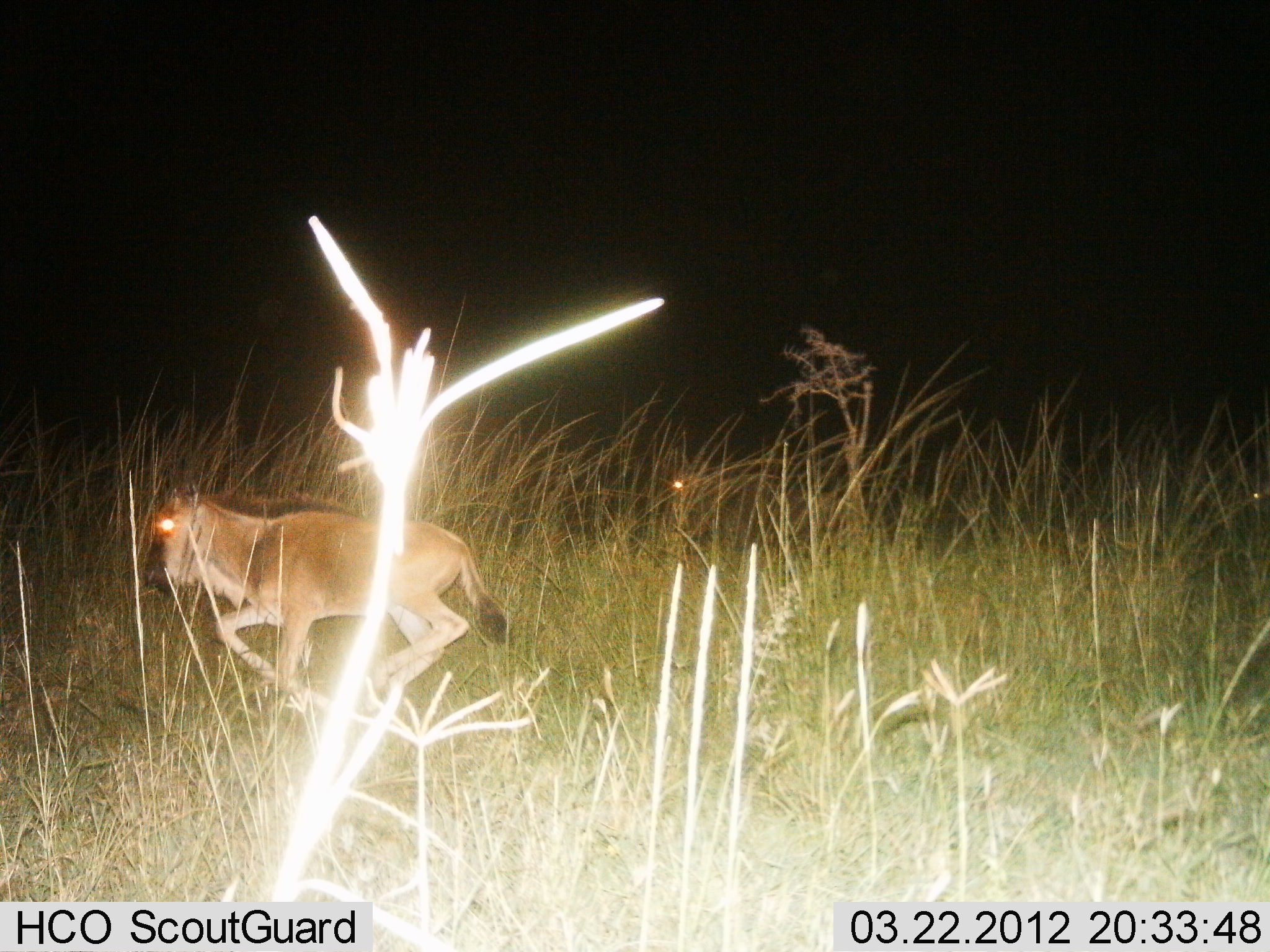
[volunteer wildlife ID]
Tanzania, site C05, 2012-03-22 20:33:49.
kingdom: Animalia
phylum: Chordata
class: Mammalia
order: Artiodactyla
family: Bovidae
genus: Connochaetes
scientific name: Connochaetes taurinus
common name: blue wildebeest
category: wildebeest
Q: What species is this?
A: Wildebeest (blue wildebeest) (Connochaetes taurinus).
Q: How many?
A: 1.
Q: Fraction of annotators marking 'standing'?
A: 12%.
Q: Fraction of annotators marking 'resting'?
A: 0%.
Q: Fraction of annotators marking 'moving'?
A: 100%.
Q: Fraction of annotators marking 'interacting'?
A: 0%.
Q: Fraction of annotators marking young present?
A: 59%.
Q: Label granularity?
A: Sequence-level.